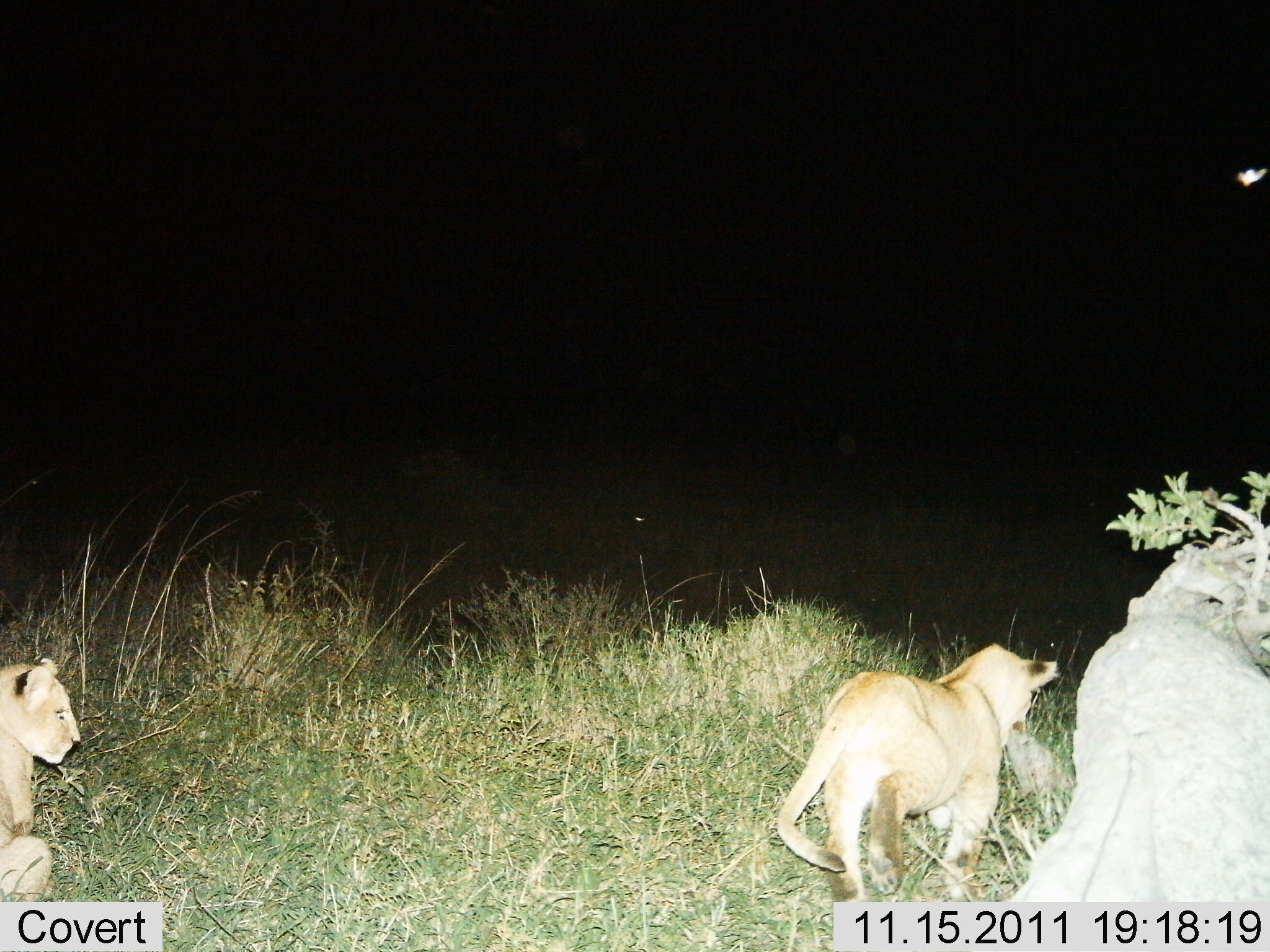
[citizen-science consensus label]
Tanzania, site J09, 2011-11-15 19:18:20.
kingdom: Animalia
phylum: Chordata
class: Mammalia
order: Carnivora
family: Felidae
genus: Panthera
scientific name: Panthera leo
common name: lion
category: lionfemale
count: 2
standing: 15%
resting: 46%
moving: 77%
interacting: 8%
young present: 46%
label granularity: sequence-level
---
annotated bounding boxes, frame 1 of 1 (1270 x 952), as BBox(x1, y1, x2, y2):
animal: BBox(775, 643, 1060, 902); BBox(0, 658, 82, 873)